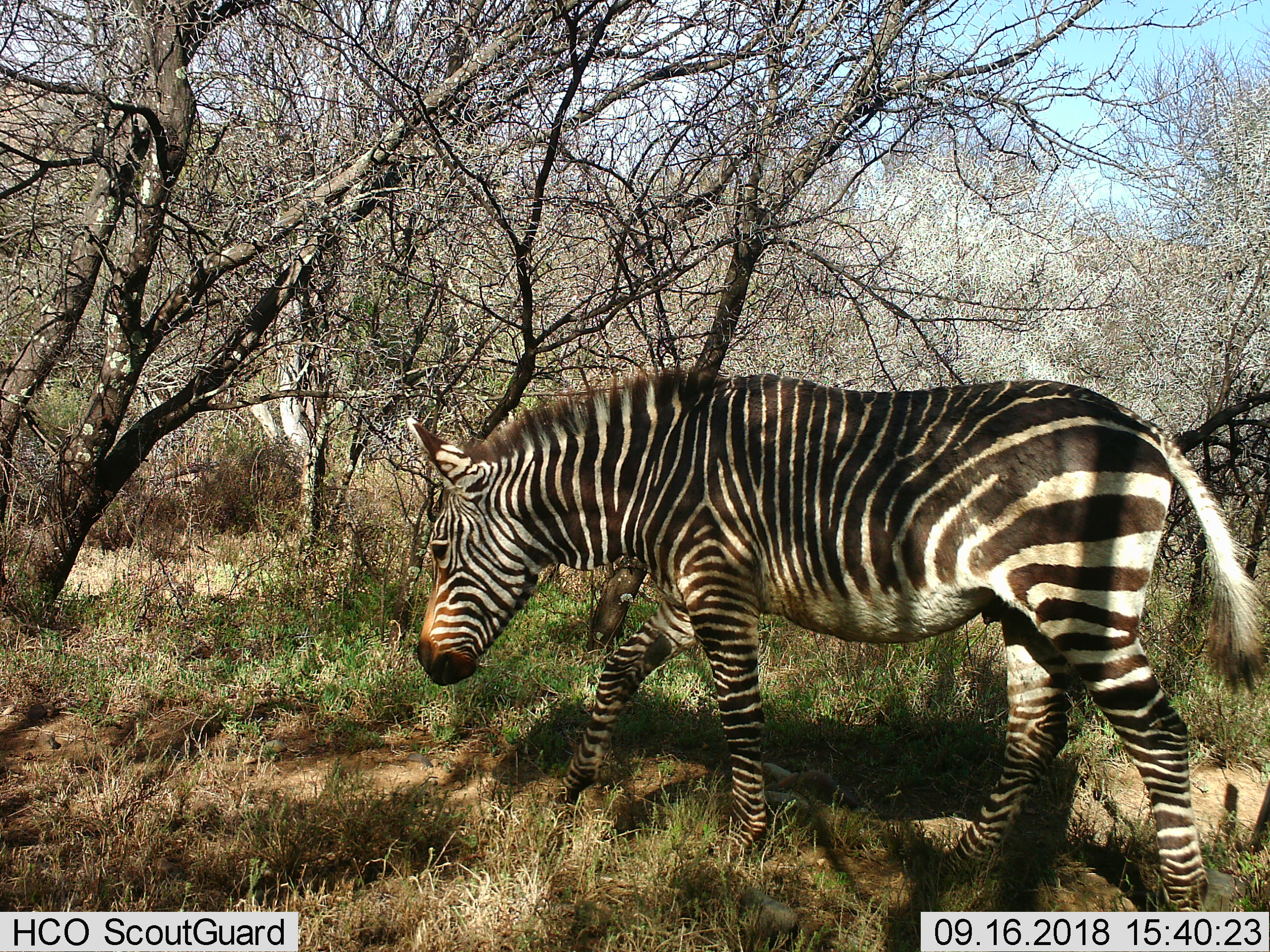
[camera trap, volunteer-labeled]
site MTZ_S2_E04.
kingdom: Animalia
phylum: Chordata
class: Mammalia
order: Perissodactyla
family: Equidae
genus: Equus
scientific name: Equus zebra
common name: mountain zebra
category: zebramountain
Zebramountain (mountain zebra) (Equus zebra), count 1. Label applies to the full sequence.